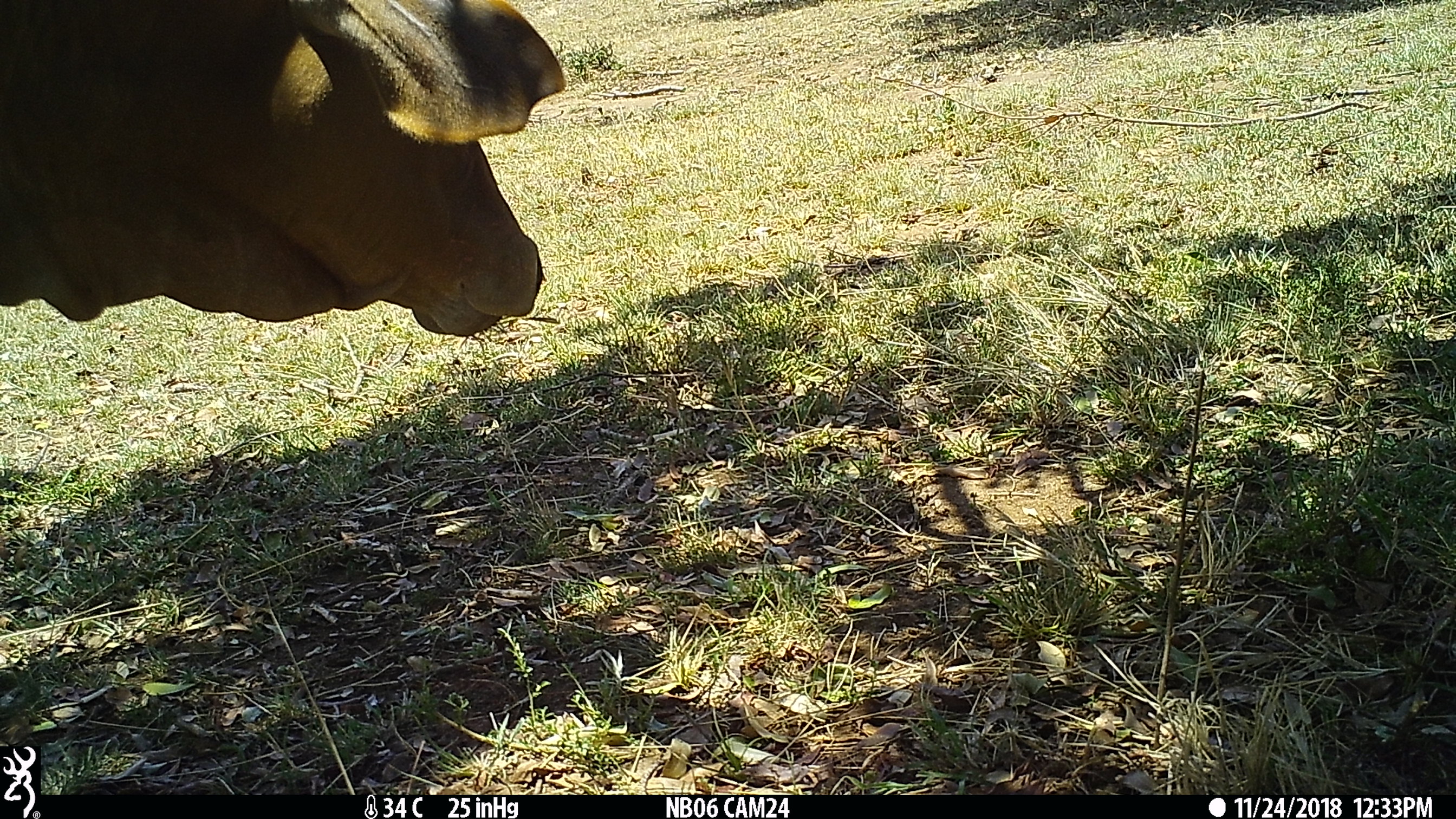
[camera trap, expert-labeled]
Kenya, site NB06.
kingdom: Animalia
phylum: Chordata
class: Mammalia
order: Artiodactyla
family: Bovidae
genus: Bos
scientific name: Bos taurus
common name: cattle